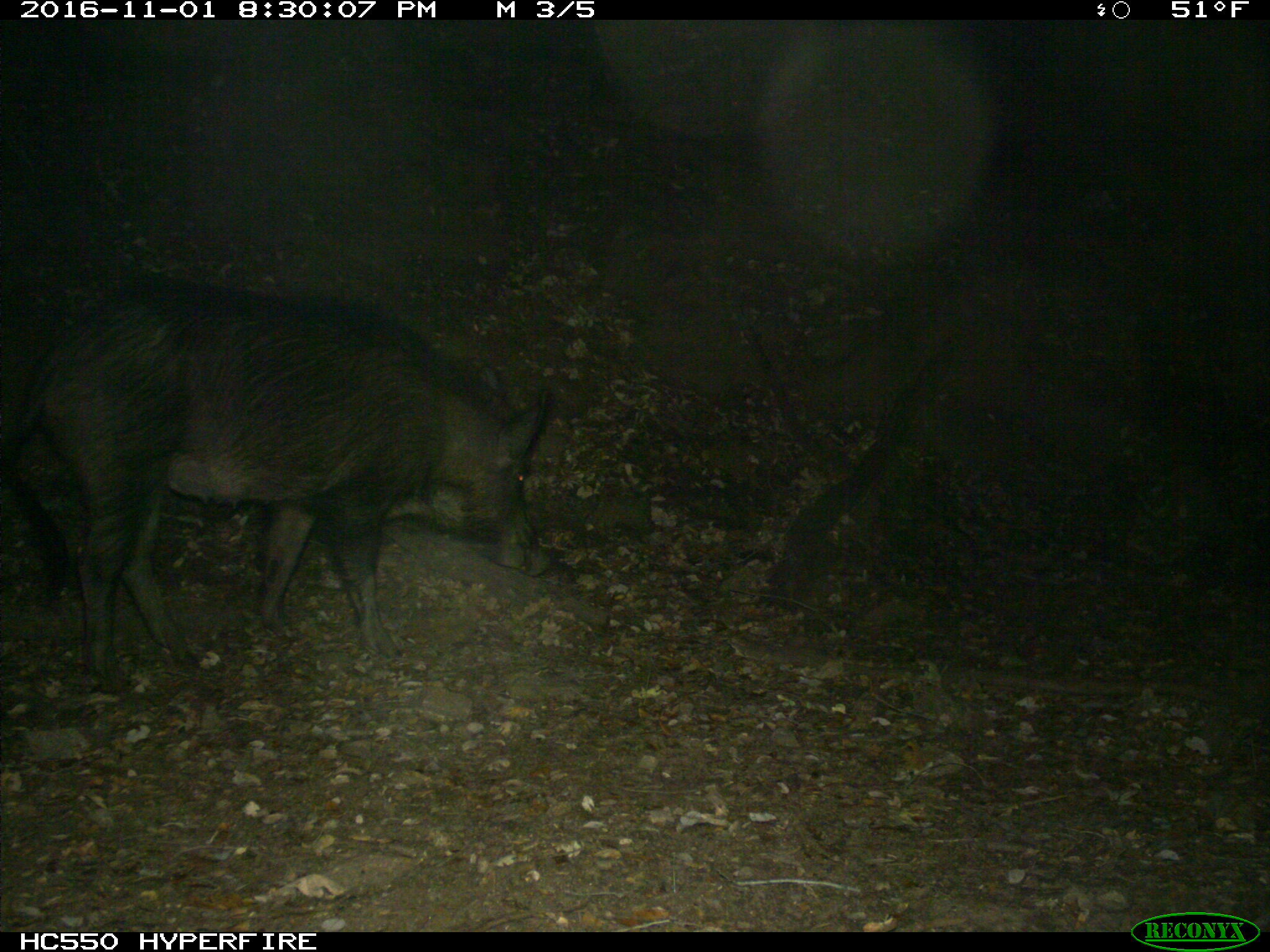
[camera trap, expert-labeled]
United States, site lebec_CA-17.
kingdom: Animalia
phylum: Chordata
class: Mammalia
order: Artiodactyla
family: Suidae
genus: Sus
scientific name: Sus scrofa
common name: wild boar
Sus scrofa (wild boar).